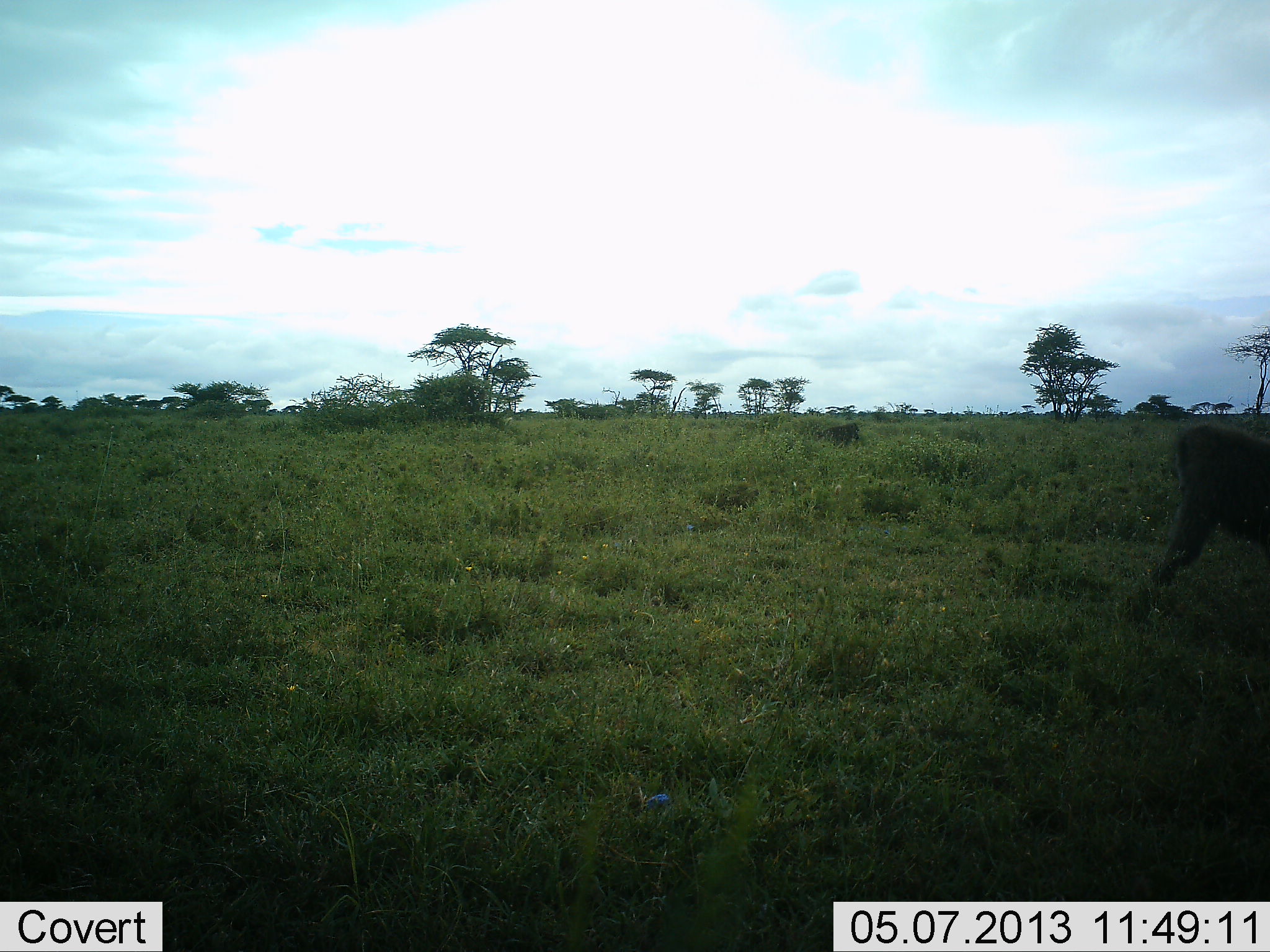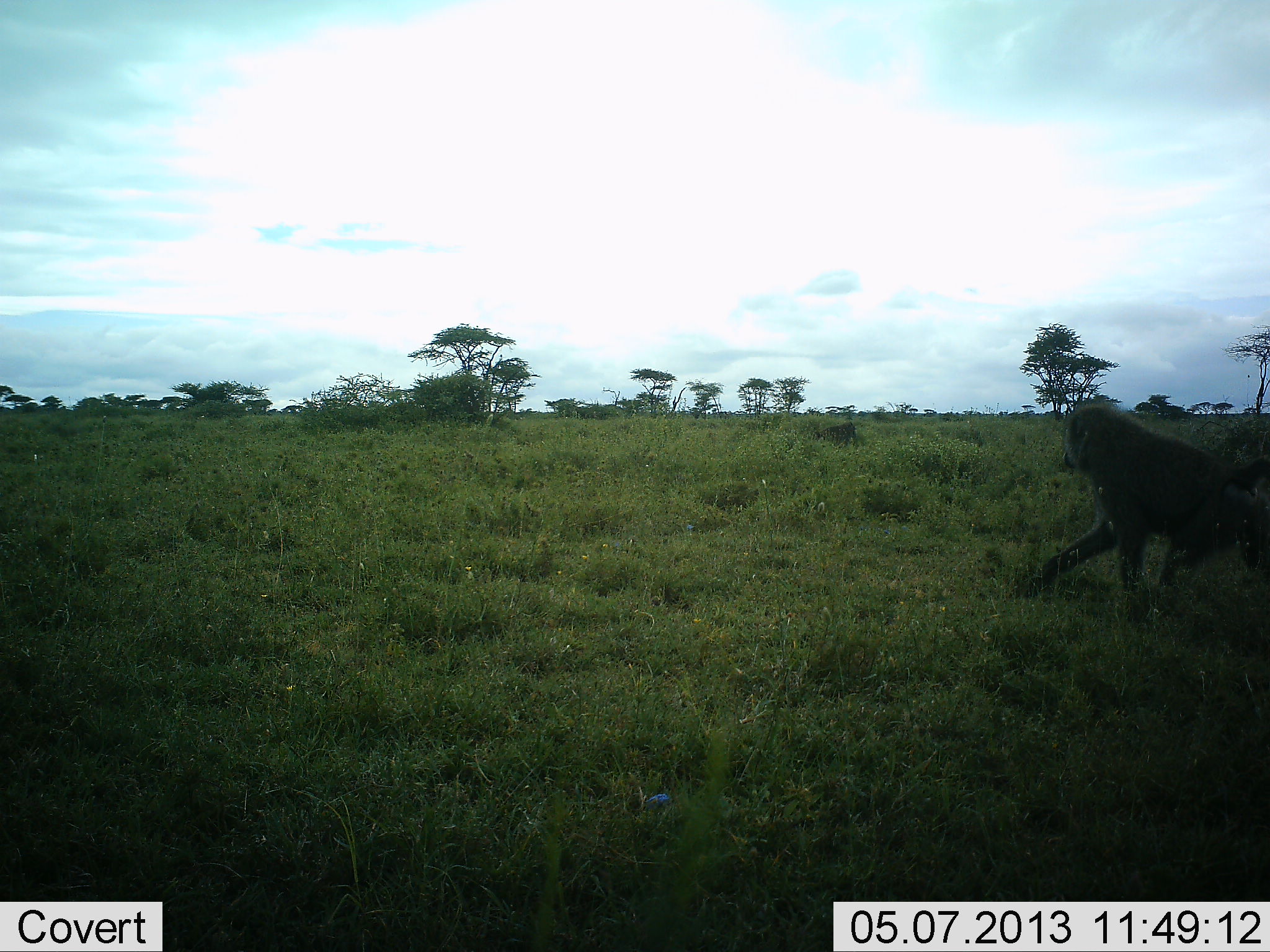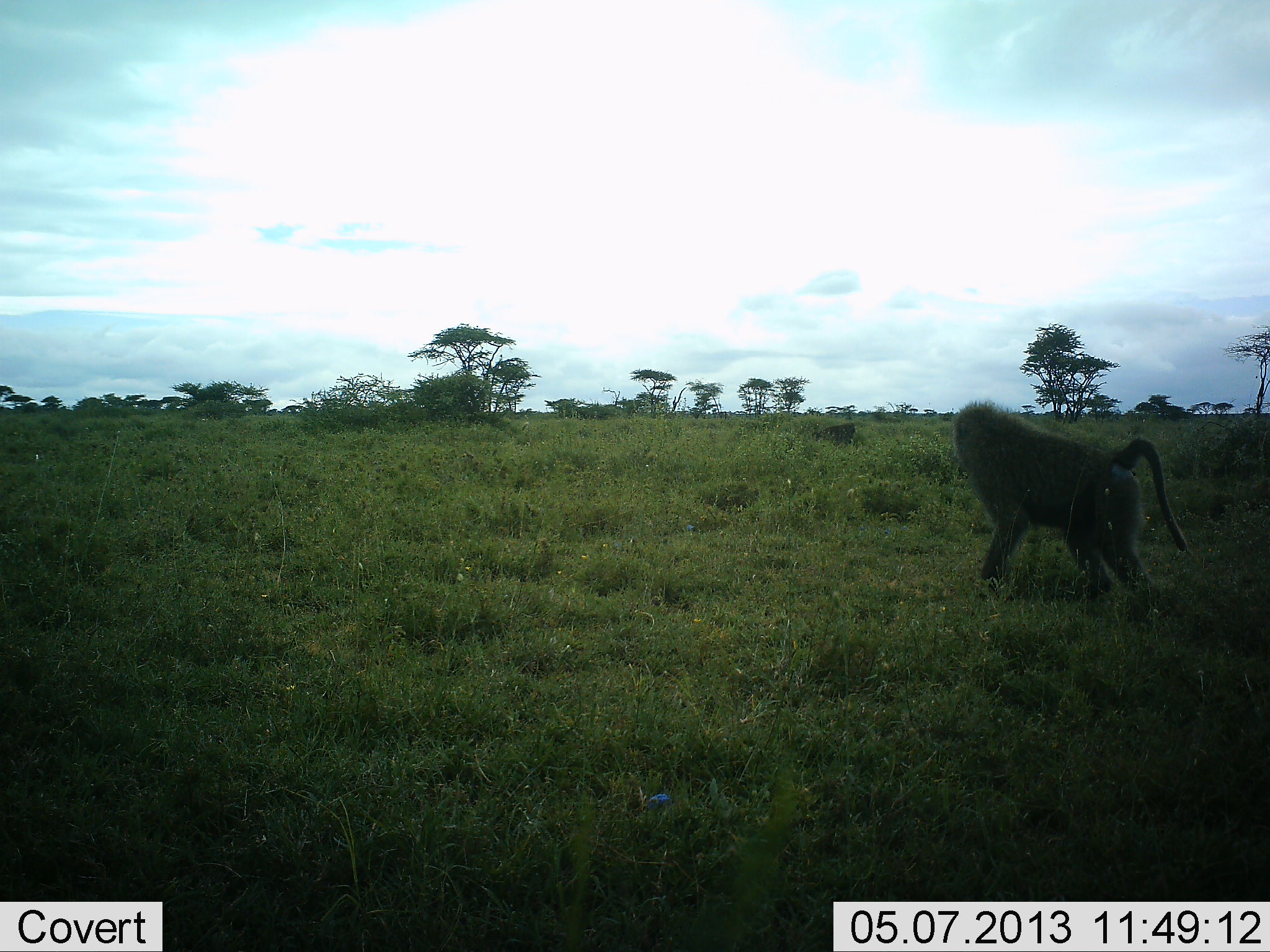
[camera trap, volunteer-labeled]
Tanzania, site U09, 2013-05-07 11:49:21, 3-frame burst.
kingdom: Animalia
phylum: Chordata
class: Mammalia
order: Primates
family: Cercopithecidae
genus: Papio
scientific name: Papio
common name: baboon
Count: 1.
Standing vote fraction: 11%.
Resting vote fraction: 6%.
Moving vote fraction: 100%.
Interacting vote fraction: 0%.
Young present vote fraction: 0%.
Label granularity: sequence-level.